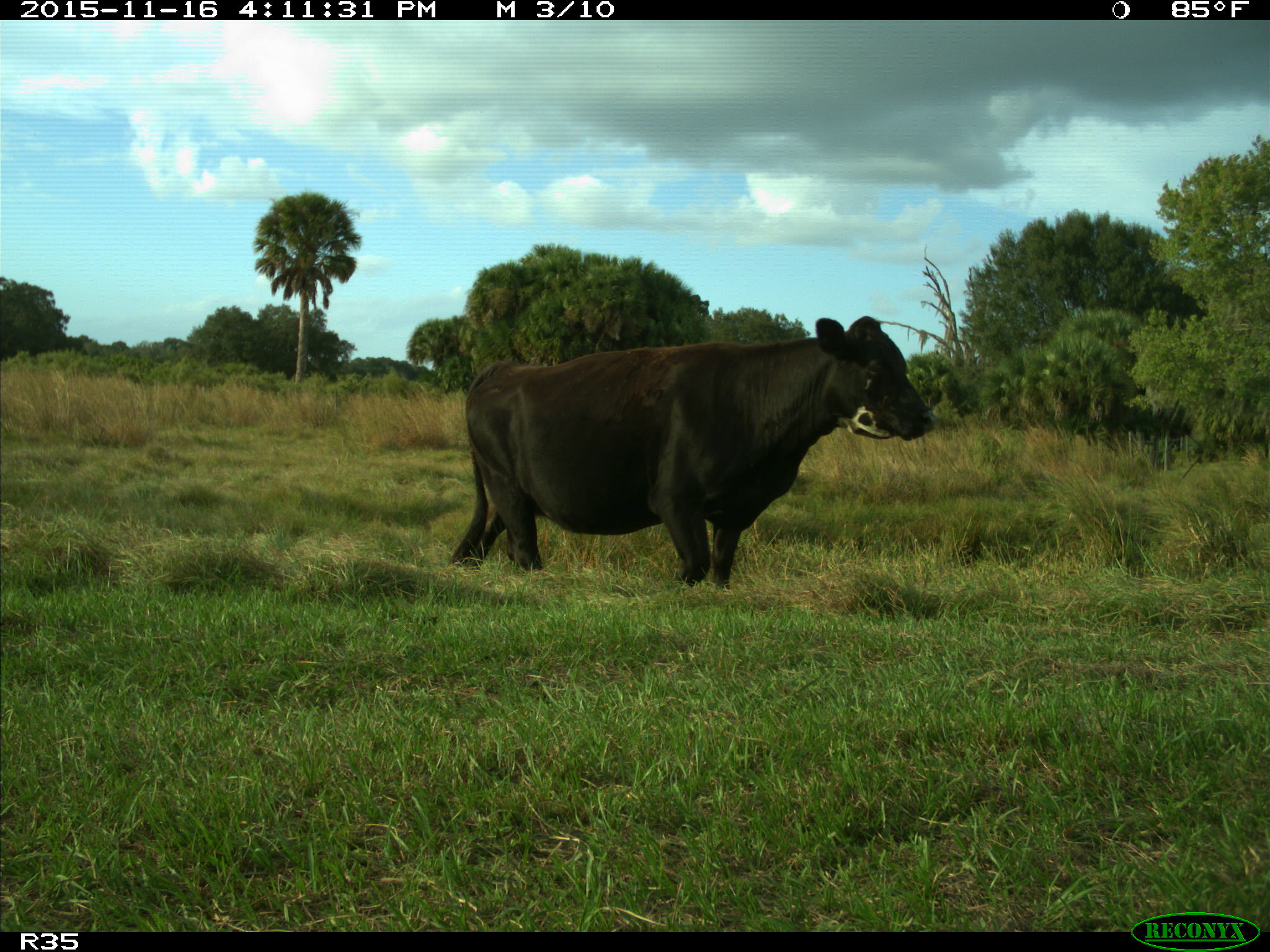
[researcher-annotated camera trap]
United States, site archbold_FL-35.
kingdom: Animalia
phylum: Chordata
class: Mammalia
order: Artiodactyla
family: Bovidae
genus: Bos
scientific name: Bos taurus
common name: domestic cow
Bos taurus (domestic cow).